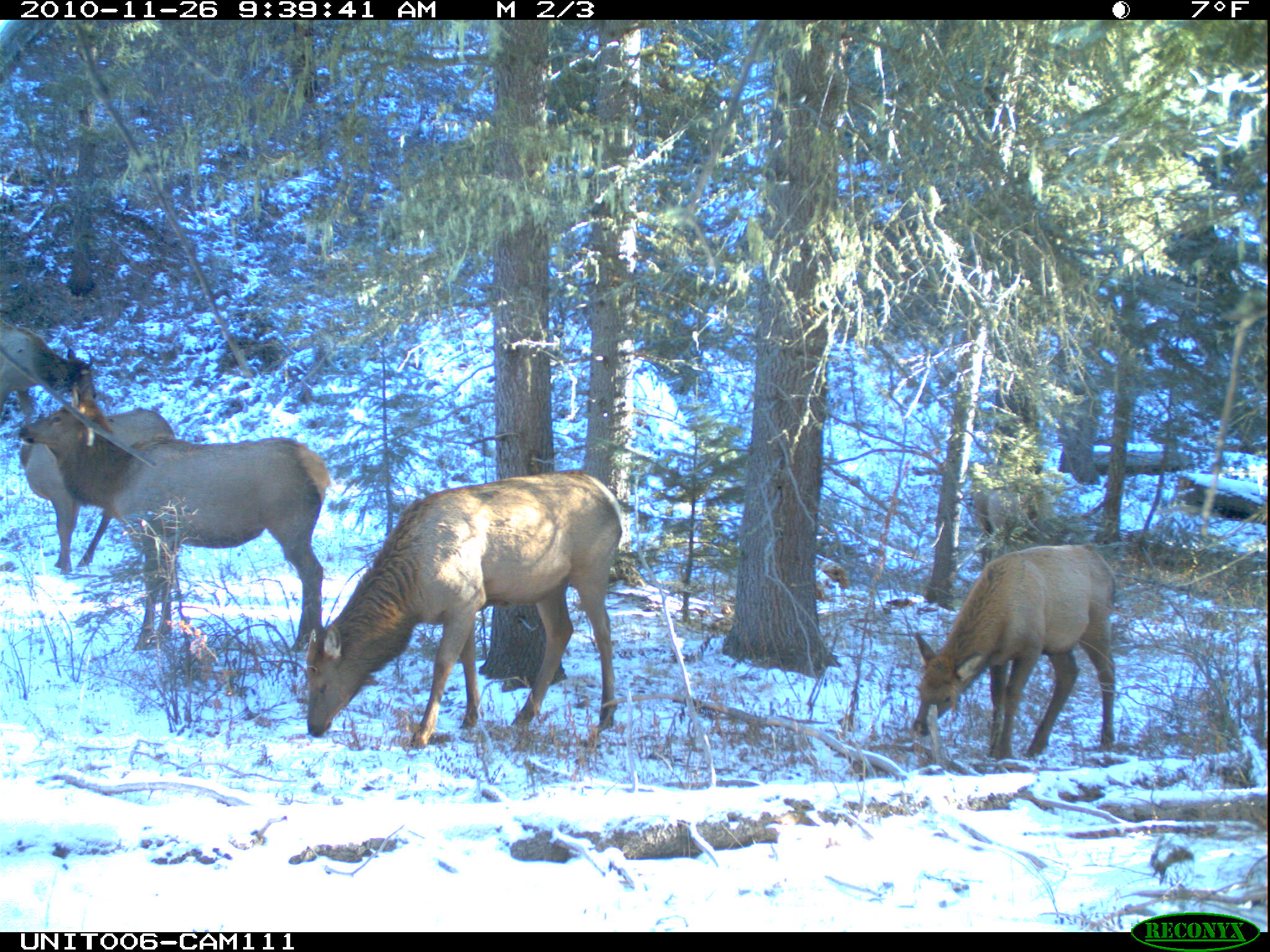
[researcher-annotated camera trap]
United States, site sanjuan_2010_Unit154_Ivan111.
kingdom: Animalia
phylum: Chordata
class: Mammalia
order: Artiodactyla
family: Cervidae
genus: Cervus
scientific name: Cervus elaphus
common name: red deer